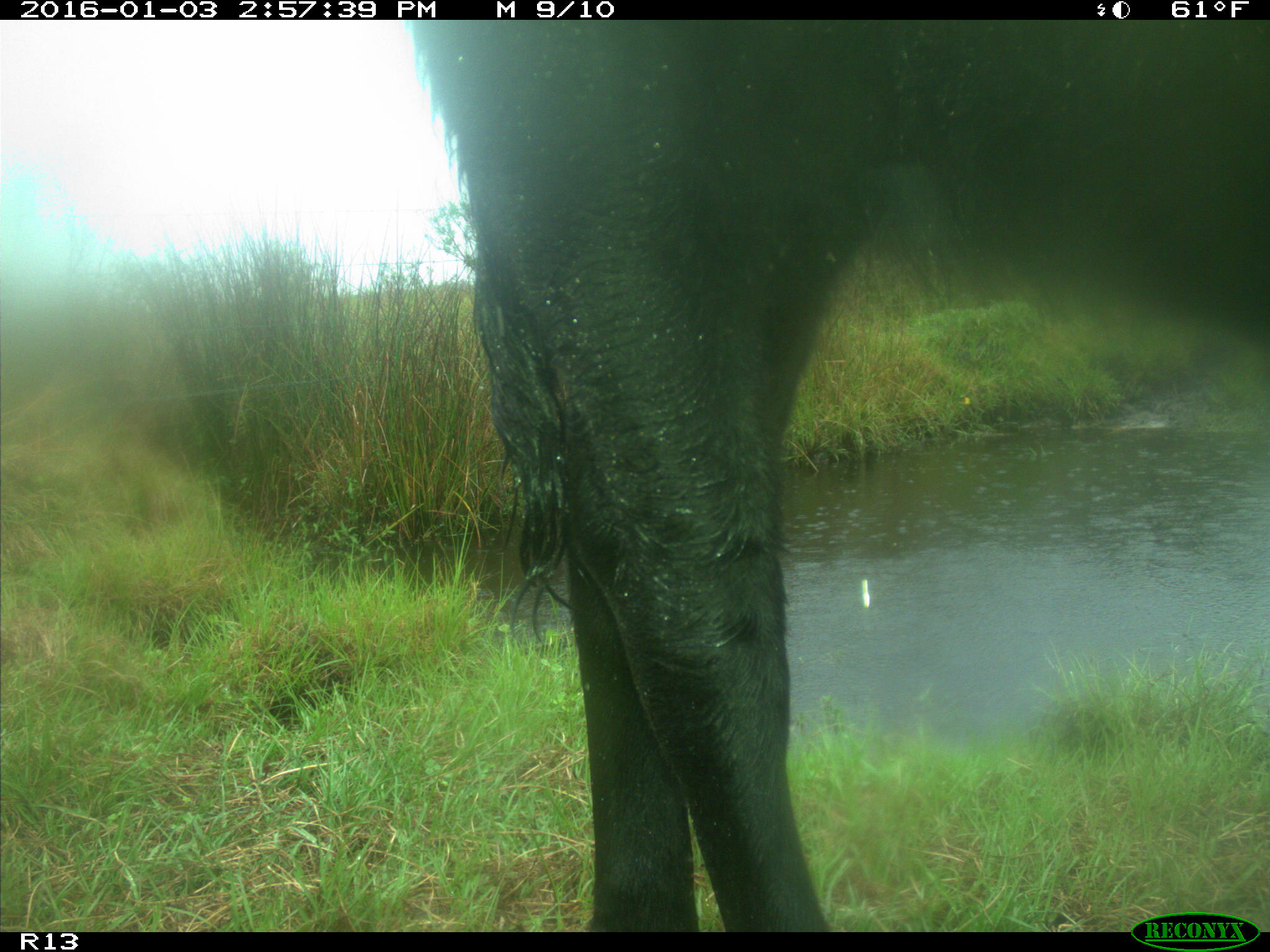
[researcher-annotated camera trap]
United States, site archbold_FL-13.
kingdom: Animalia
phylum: Chordata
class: Mammalia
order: Artiodactyla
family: Bovidae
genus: Bos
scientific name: Bos taurus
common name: domestic cow